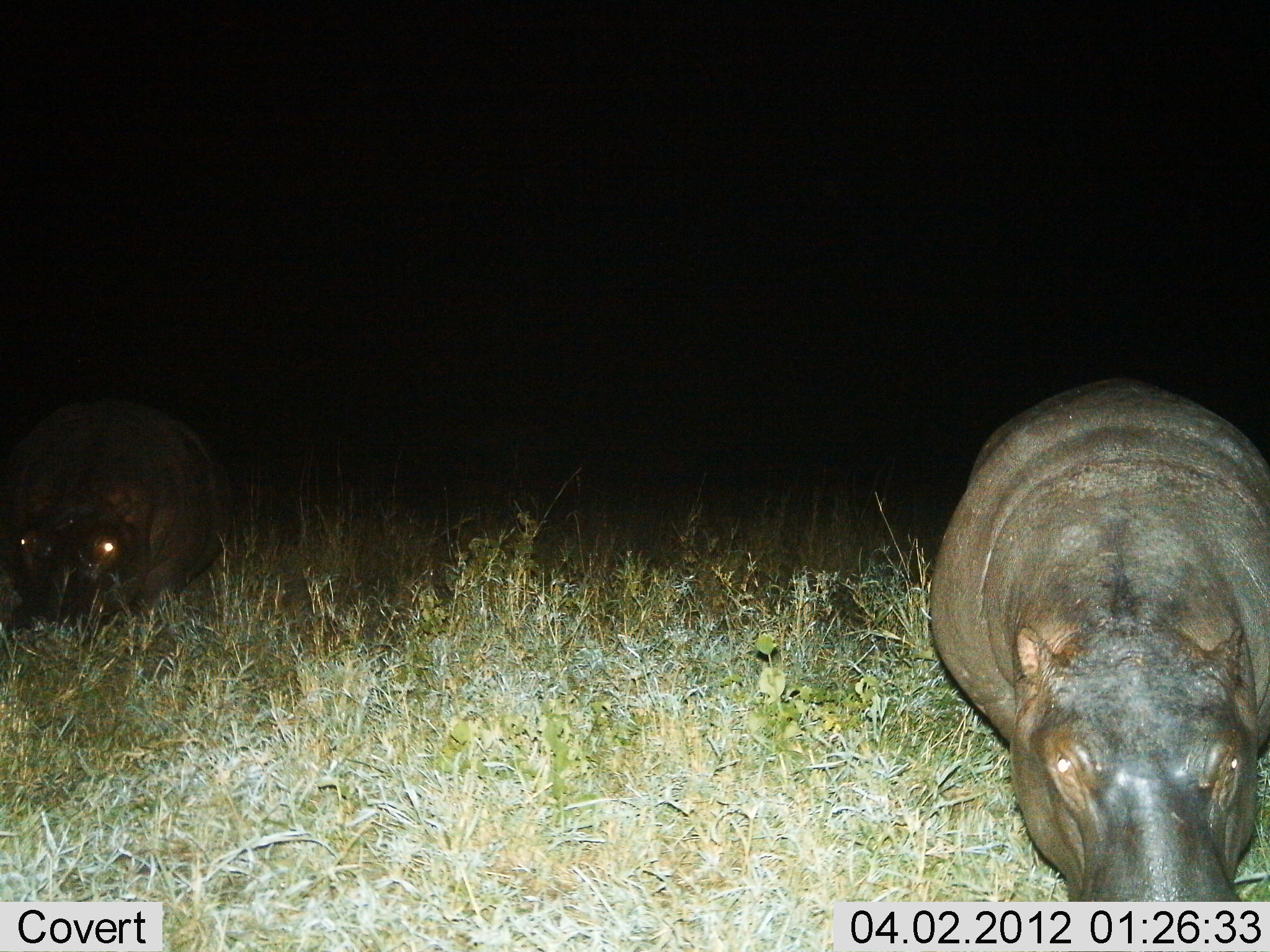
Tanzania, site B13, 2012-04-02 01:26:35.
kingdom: Animalia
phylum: Chordata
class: Mammalia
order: Artiodactyla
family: Hippopotamidae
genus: Hippopotamus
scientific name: Hippopotamus amphibius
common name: hippopotamus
Hippopotamus (Hippopotamus amphibius), count 2. Behavior (volunteer vote fractions): standing 38%, resting 15%, moving 23%, interacting 0%. Young present (vote fraction): 0%. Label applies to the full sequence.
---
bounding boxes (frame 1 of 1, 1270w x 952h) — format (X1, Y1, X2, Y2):
animal: (929, 376, 1270, 902)